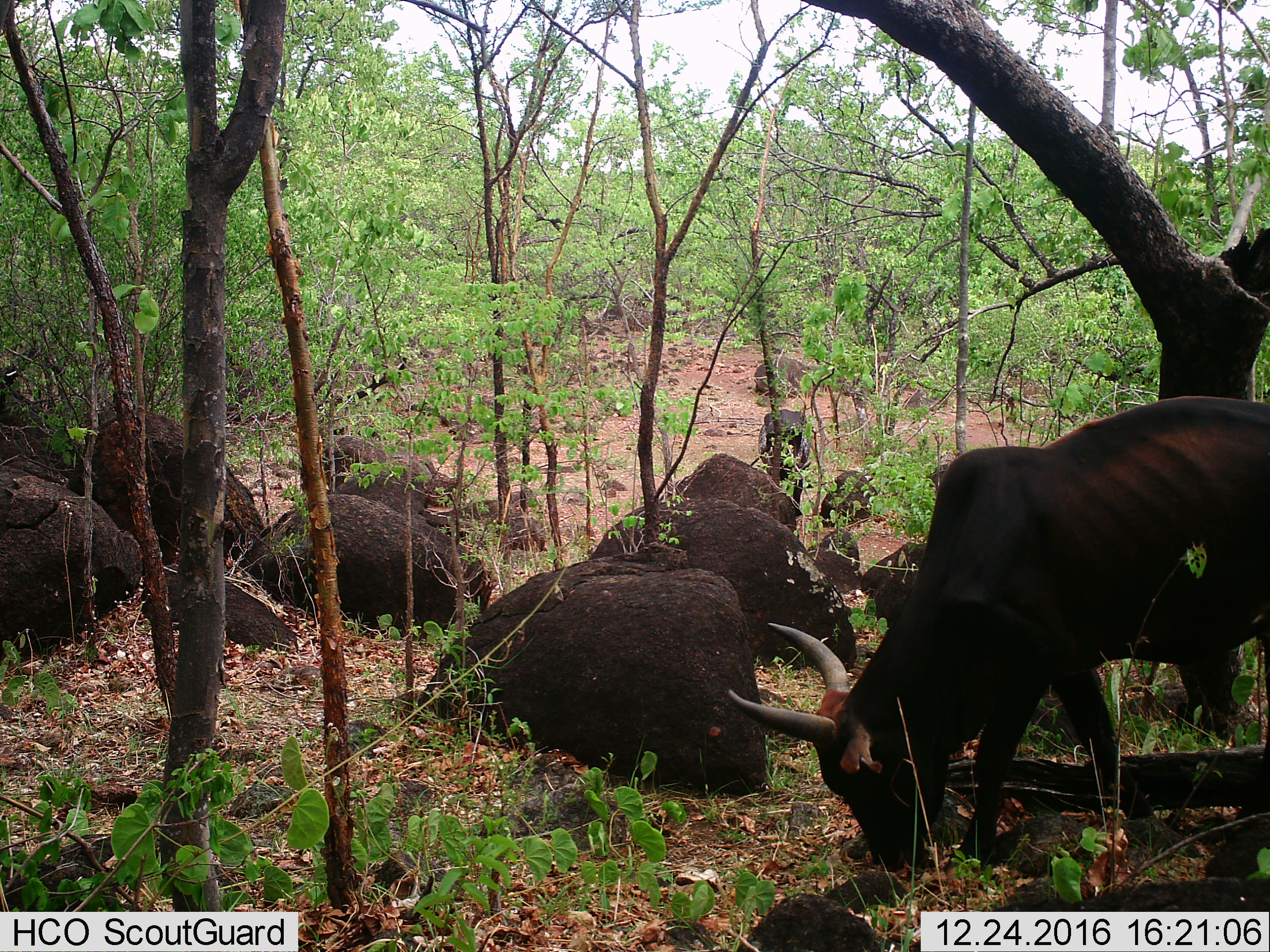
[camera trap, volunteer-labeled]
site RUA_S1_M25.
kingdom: Animalia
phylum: Chordata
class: Mammalia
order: Artiodactyla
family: Bovidae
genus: Bos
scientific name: Bos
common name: cattle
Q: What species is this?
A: Cattle (Bos).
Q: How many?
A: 1.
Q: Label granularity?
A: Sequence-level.